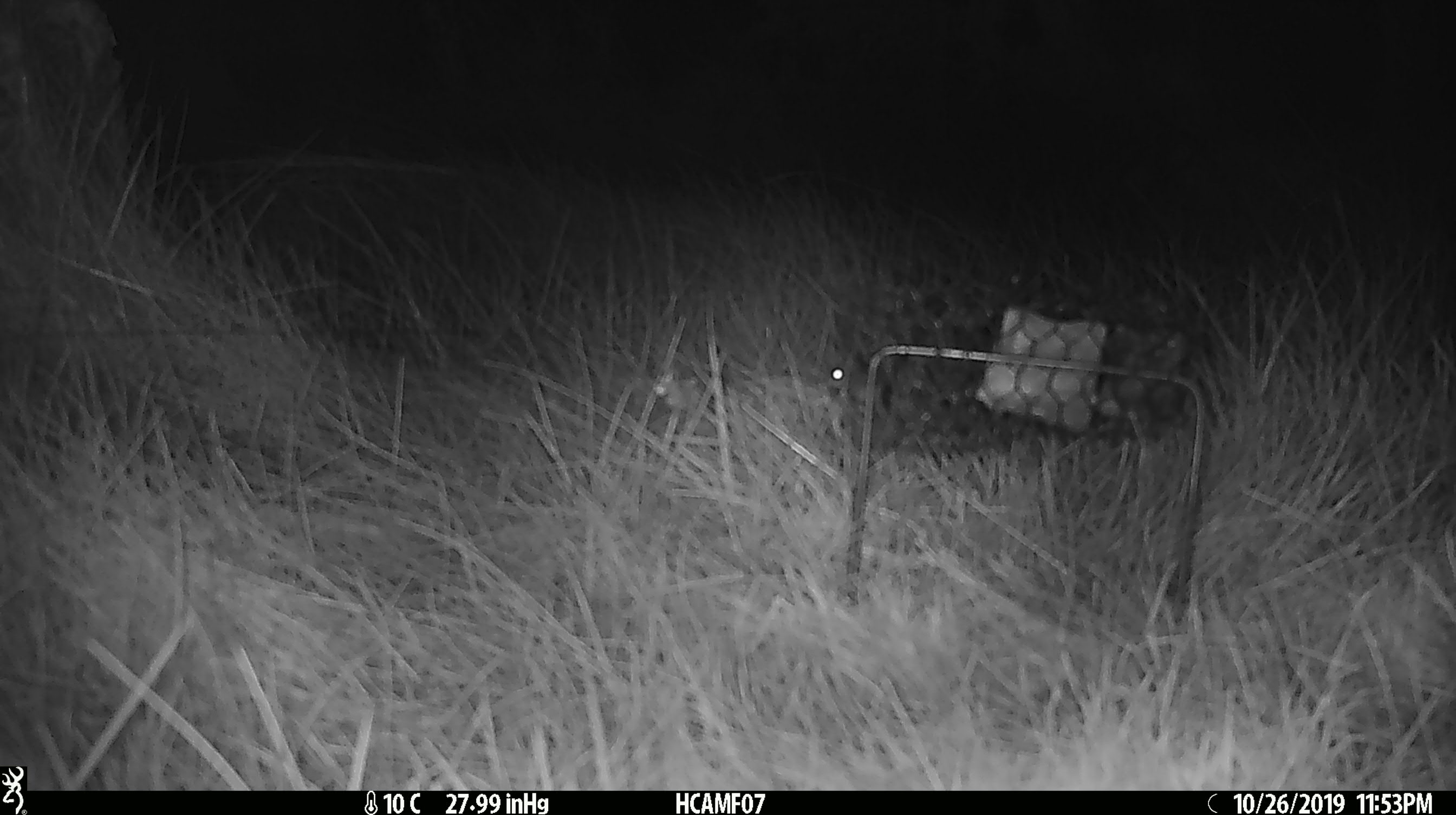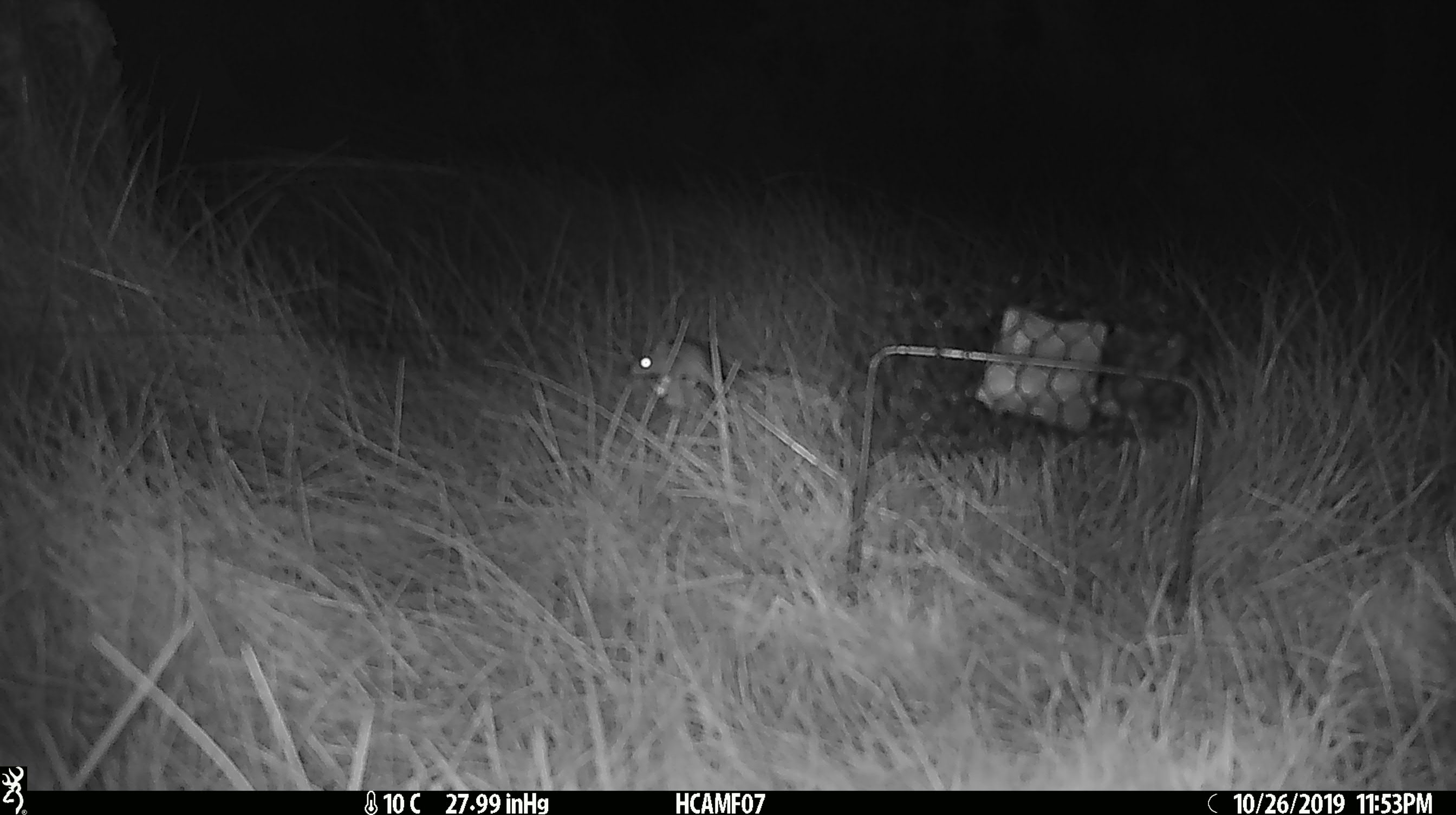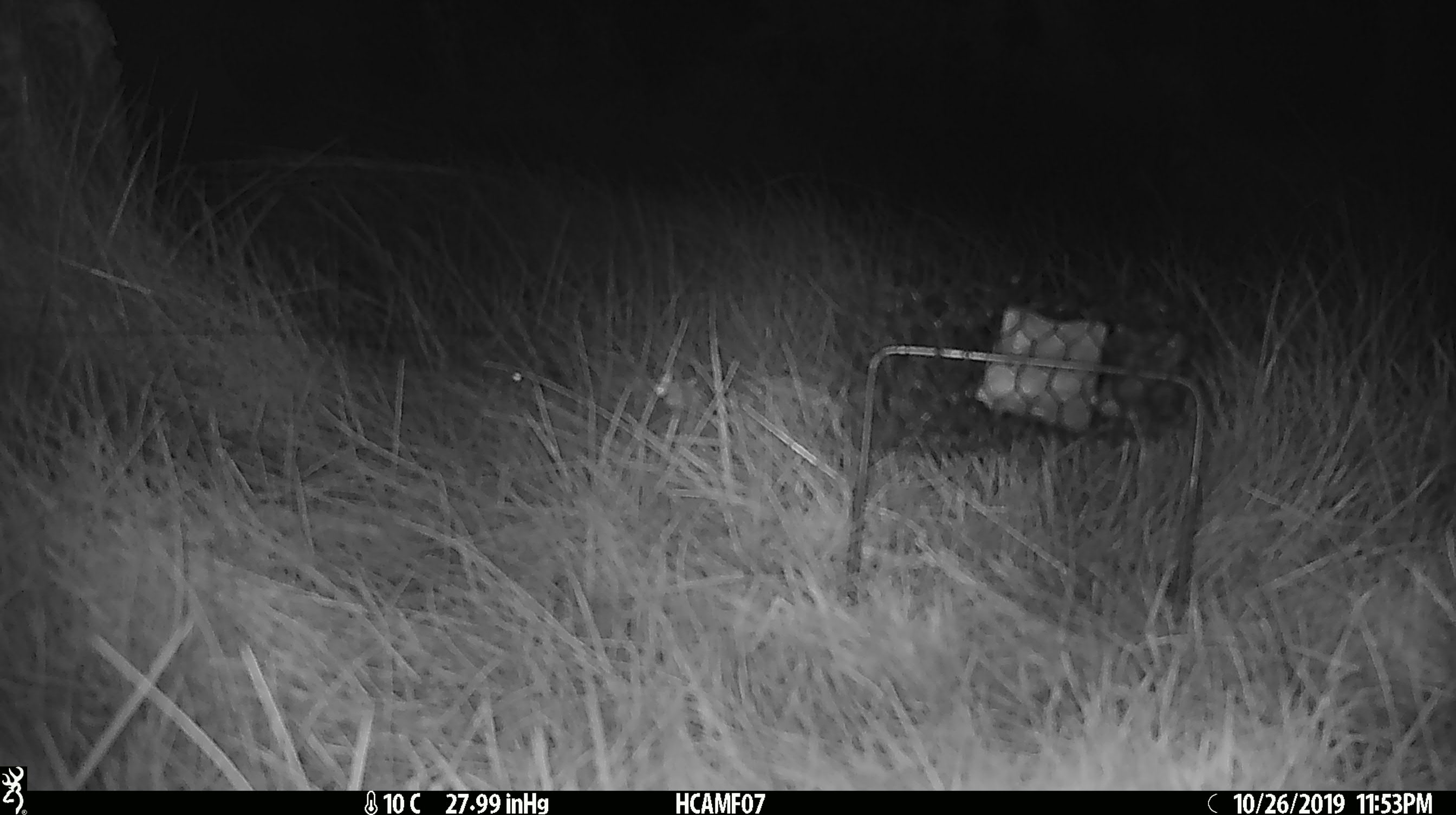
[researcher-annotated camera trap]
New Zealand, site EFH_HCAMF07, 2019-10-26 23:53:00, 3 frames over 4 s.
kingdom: Animalia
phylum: Chordata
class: Mammalia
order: Rodentia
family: Muridae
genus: Mus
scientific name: Mus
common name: mouse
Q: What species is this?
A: Mouse (Mus).